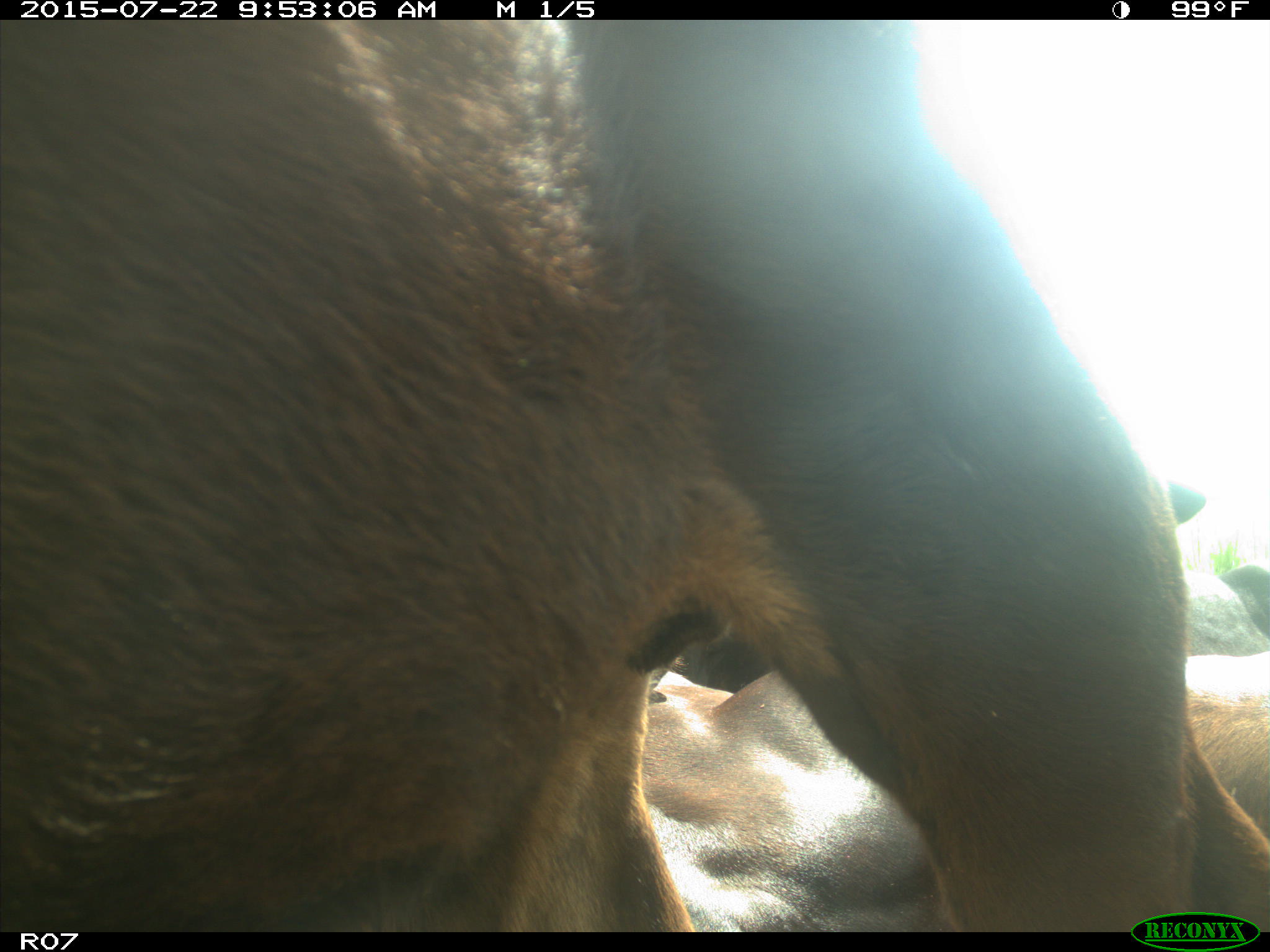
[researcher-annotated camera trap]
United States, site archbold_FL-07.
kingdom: Animalia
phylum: Chordata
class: Mammalia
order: Artiodactyla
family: Bovidae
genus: Bos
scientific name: Bos taurus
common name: domestic cow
Bos taurus (domestic cow).